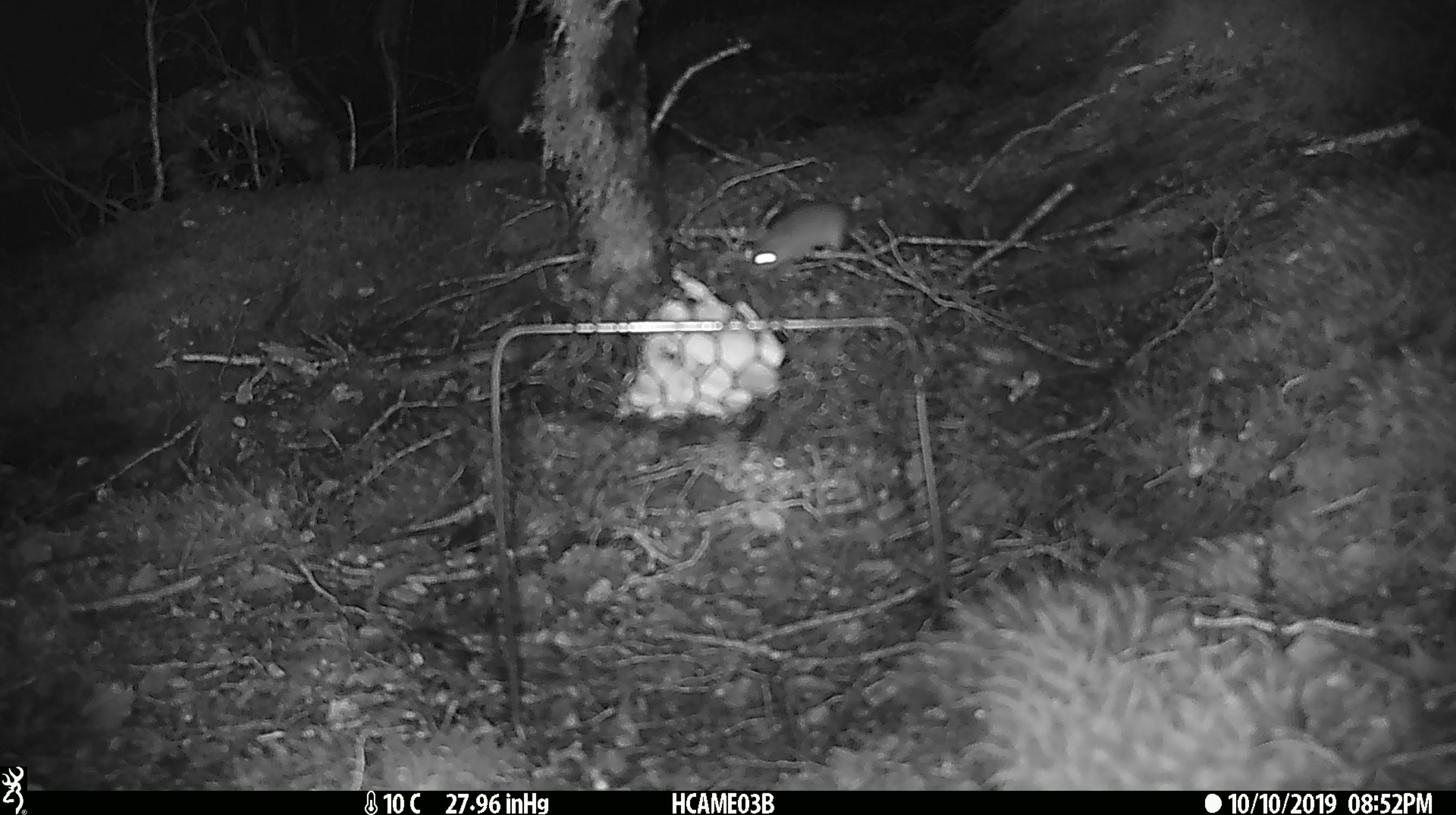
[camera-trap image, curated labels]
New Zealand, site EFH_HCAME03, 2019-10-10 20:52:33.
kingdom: Animalia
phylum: Chordata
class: Mammalia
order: Rodentia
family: Muridae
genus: Mus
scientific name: Mus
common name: mouse